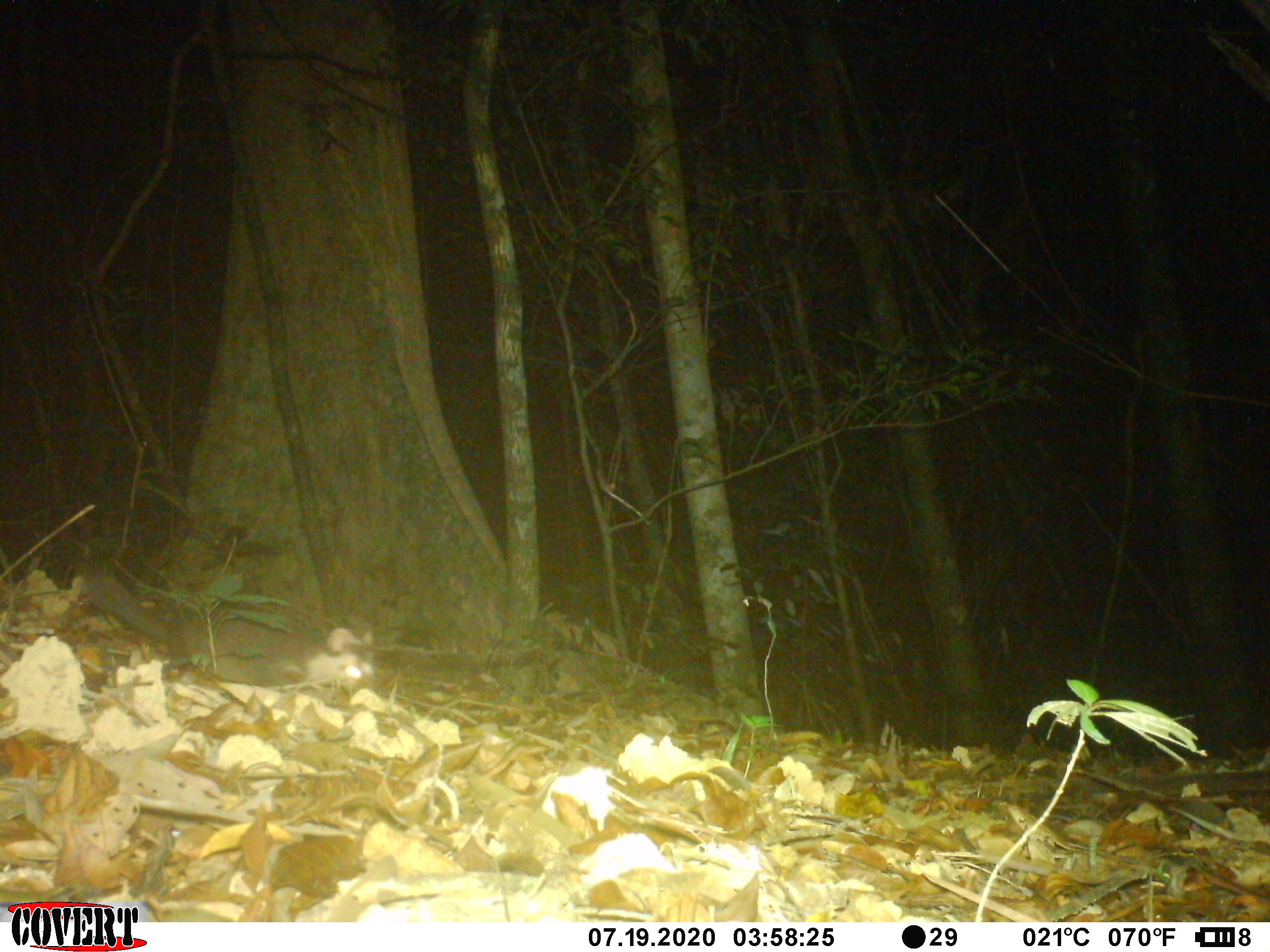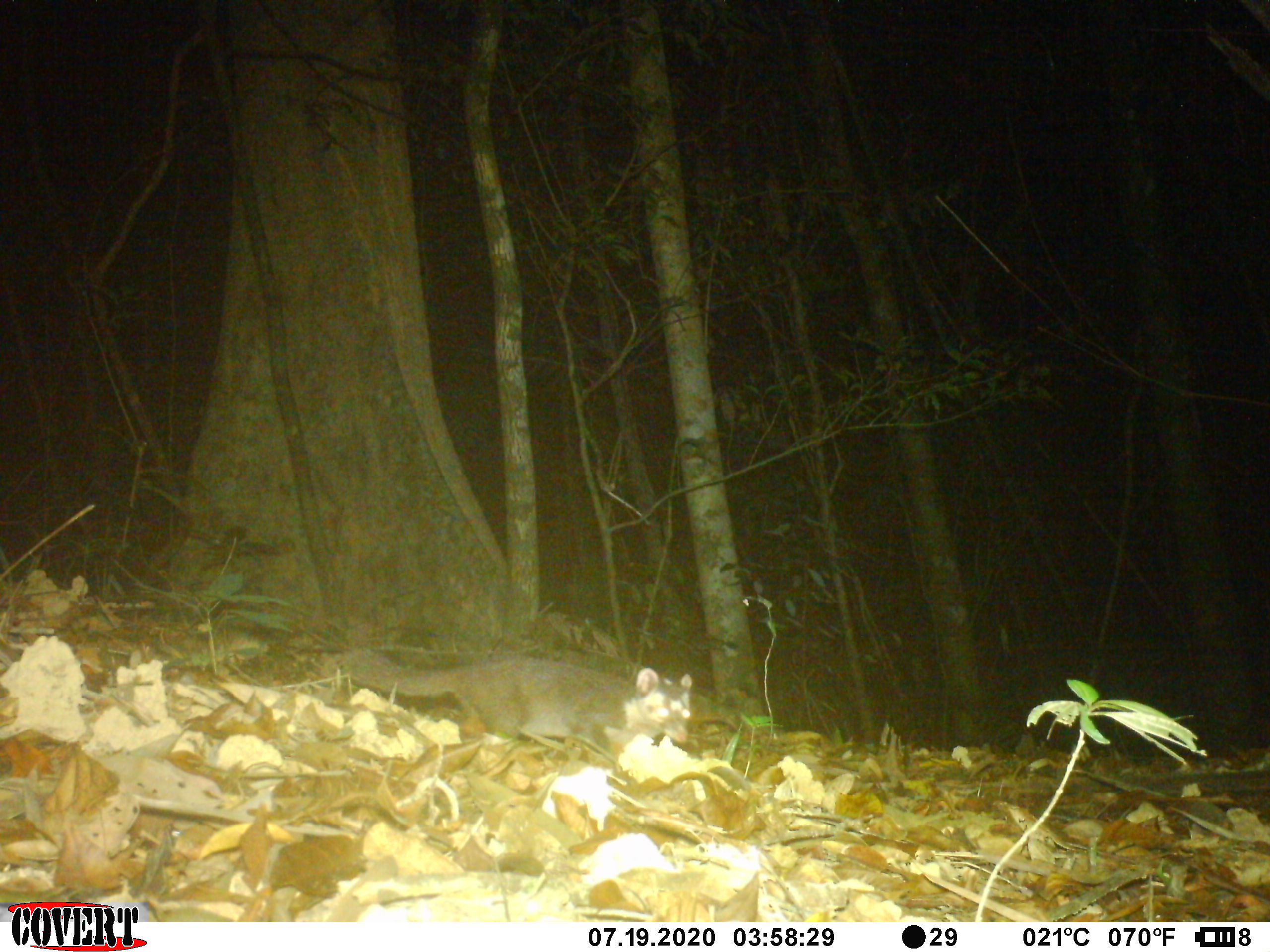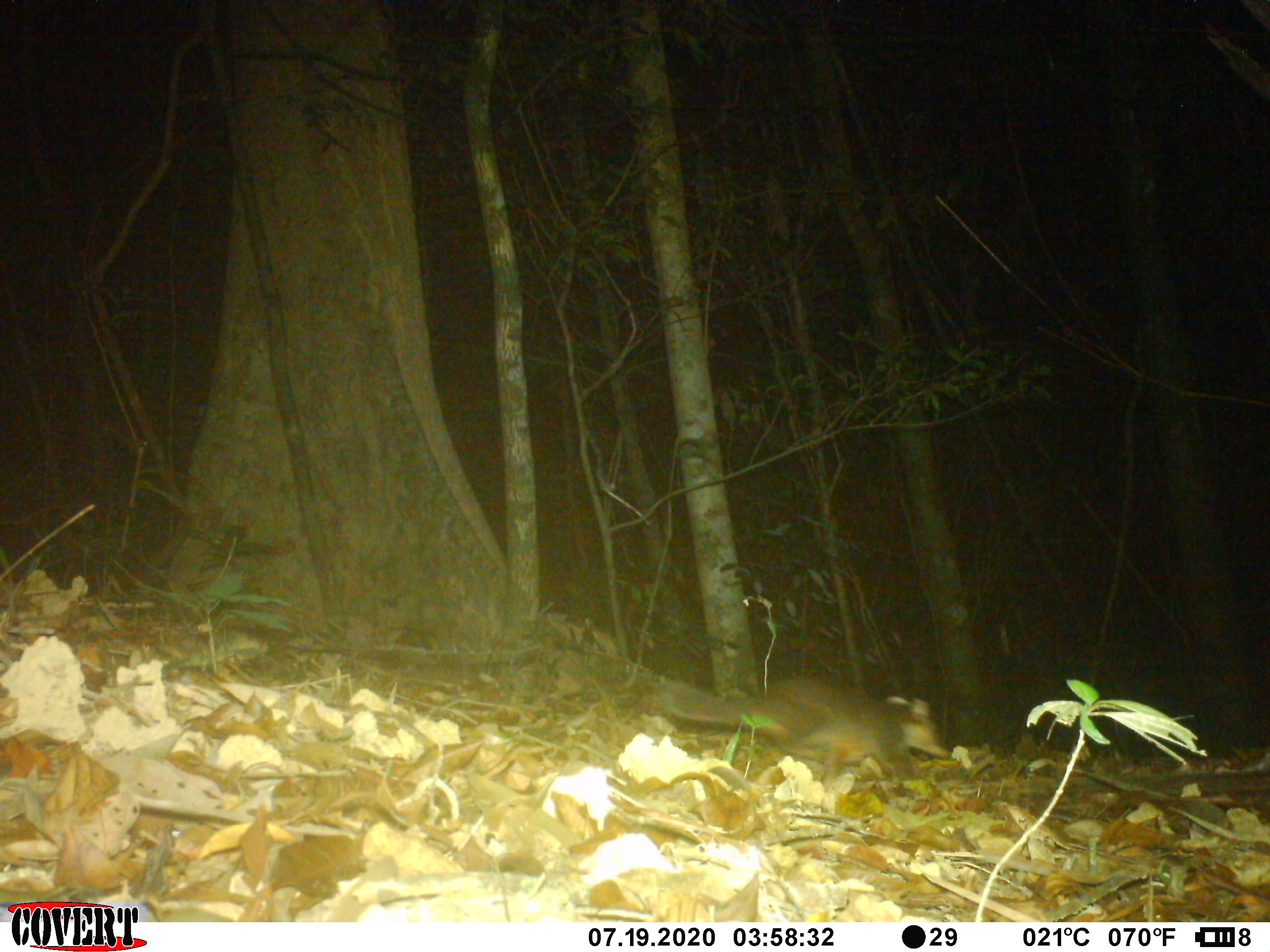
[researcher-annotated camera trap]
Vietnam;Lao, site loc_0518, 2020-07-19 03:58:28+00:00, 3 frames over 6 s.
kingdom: Animalia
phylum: Chordata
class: Mammalia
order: Carnivora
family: Mustelidae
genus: Melogale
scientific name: Melogale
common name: ferret badger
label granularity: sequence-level